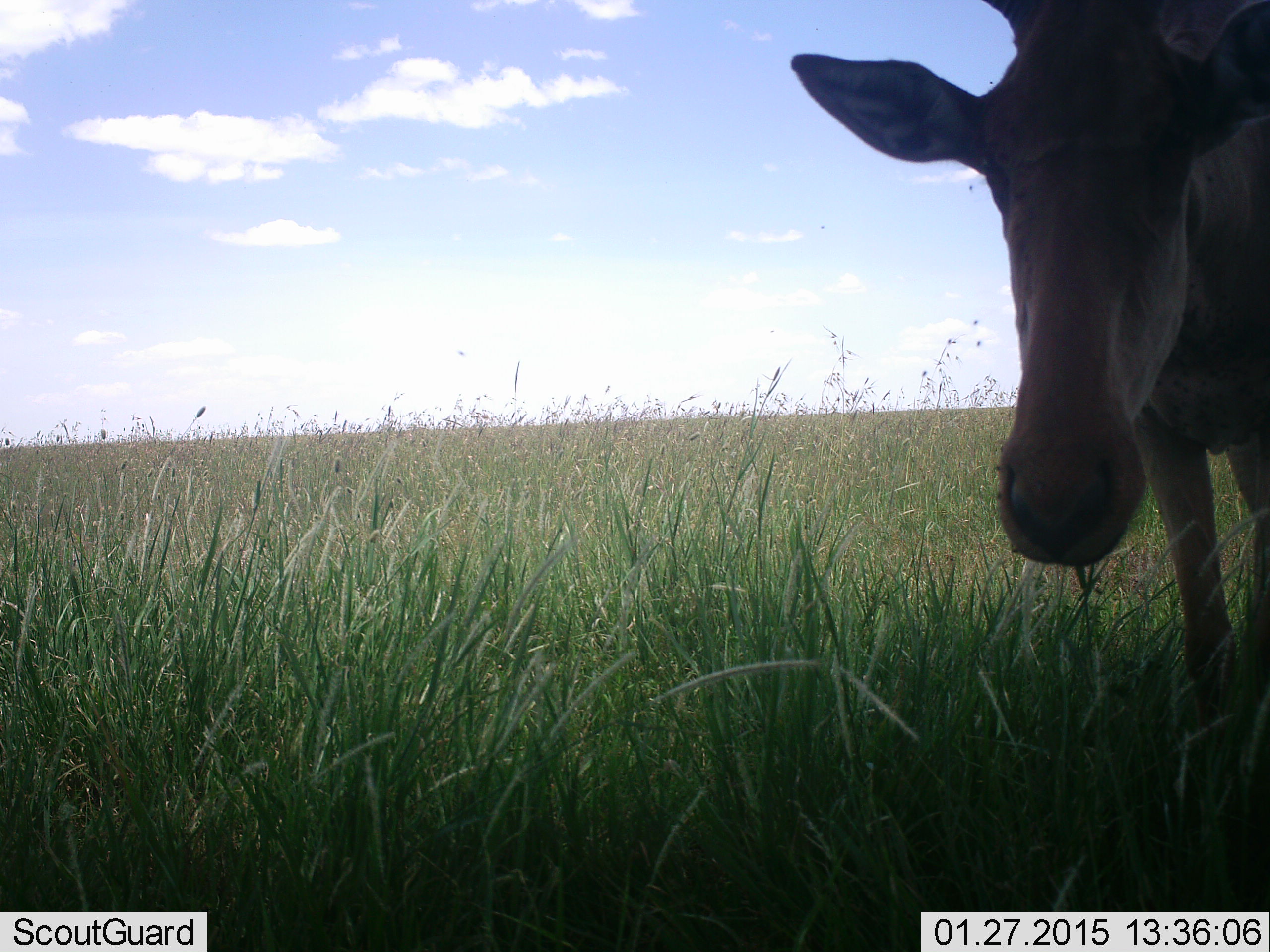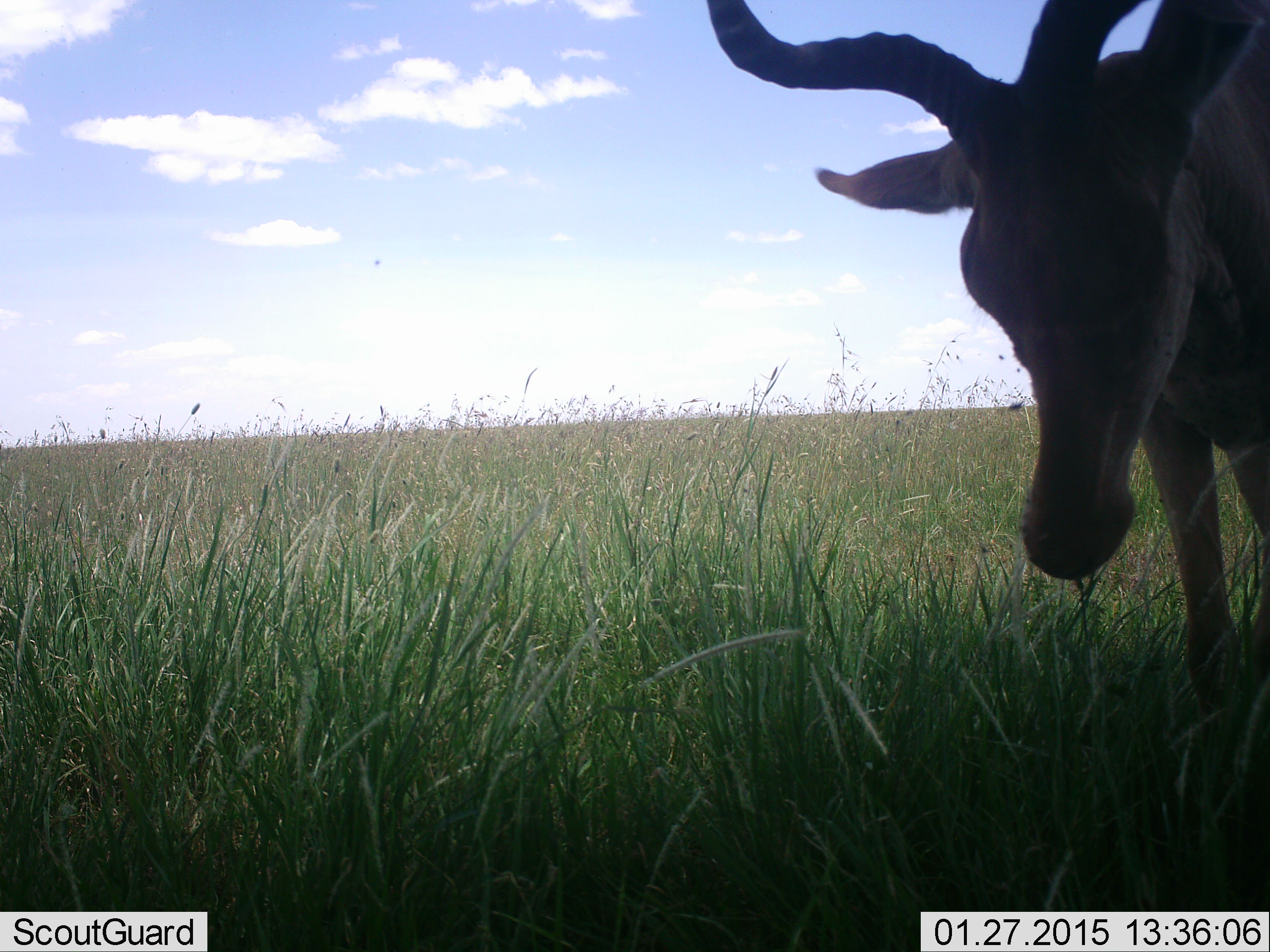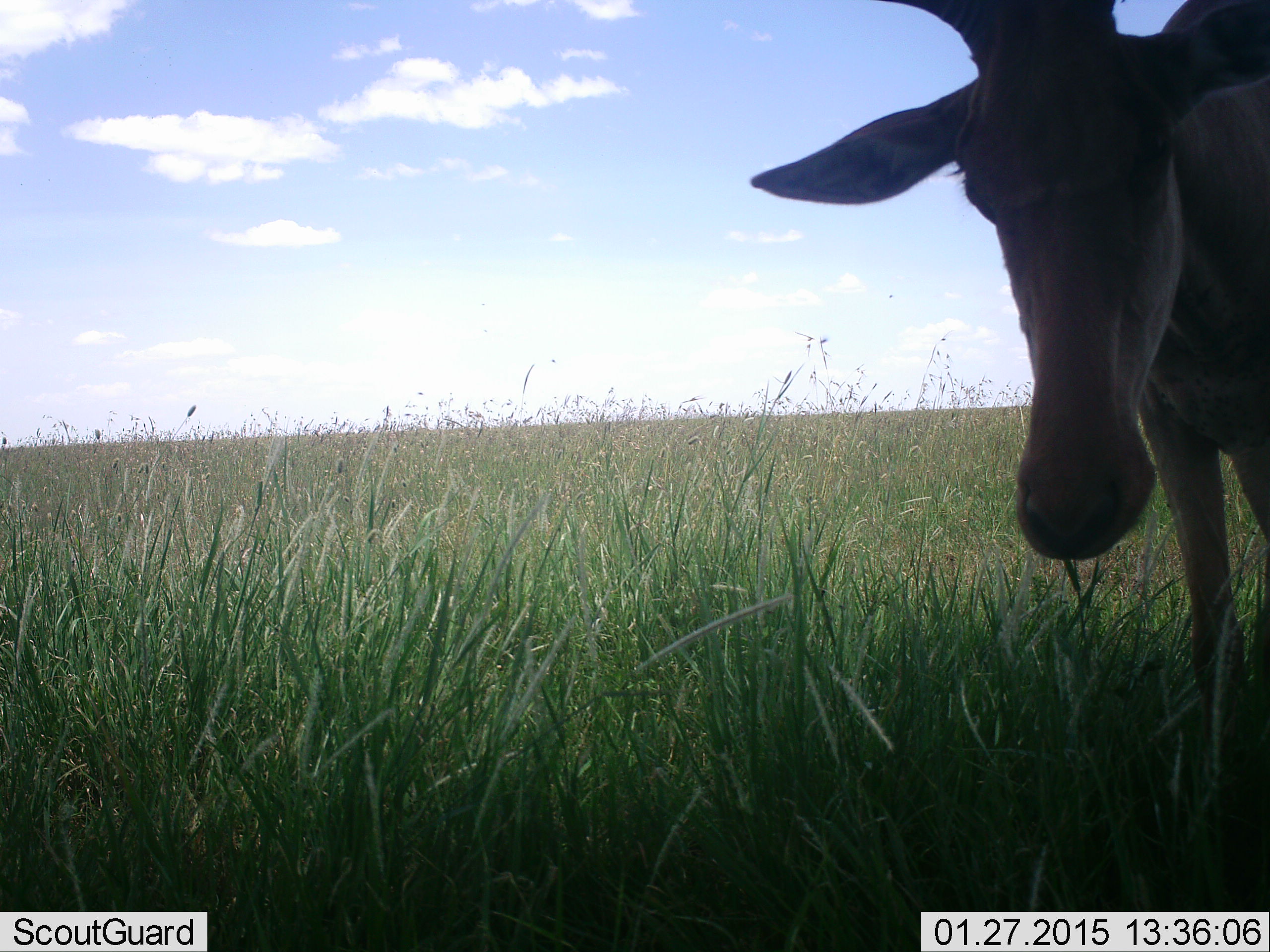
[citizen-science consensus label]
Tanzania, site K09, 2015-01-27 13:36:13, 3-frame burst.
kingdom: Animalia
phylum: Chordata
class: Mammalia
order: Artiodactyla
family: Bovidae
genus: Alcelaphus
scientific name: Alcelaphus buselaphus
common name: hartebeest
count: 1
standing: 60%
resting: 0%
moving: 10%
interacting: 0%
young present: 0%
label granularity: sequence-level